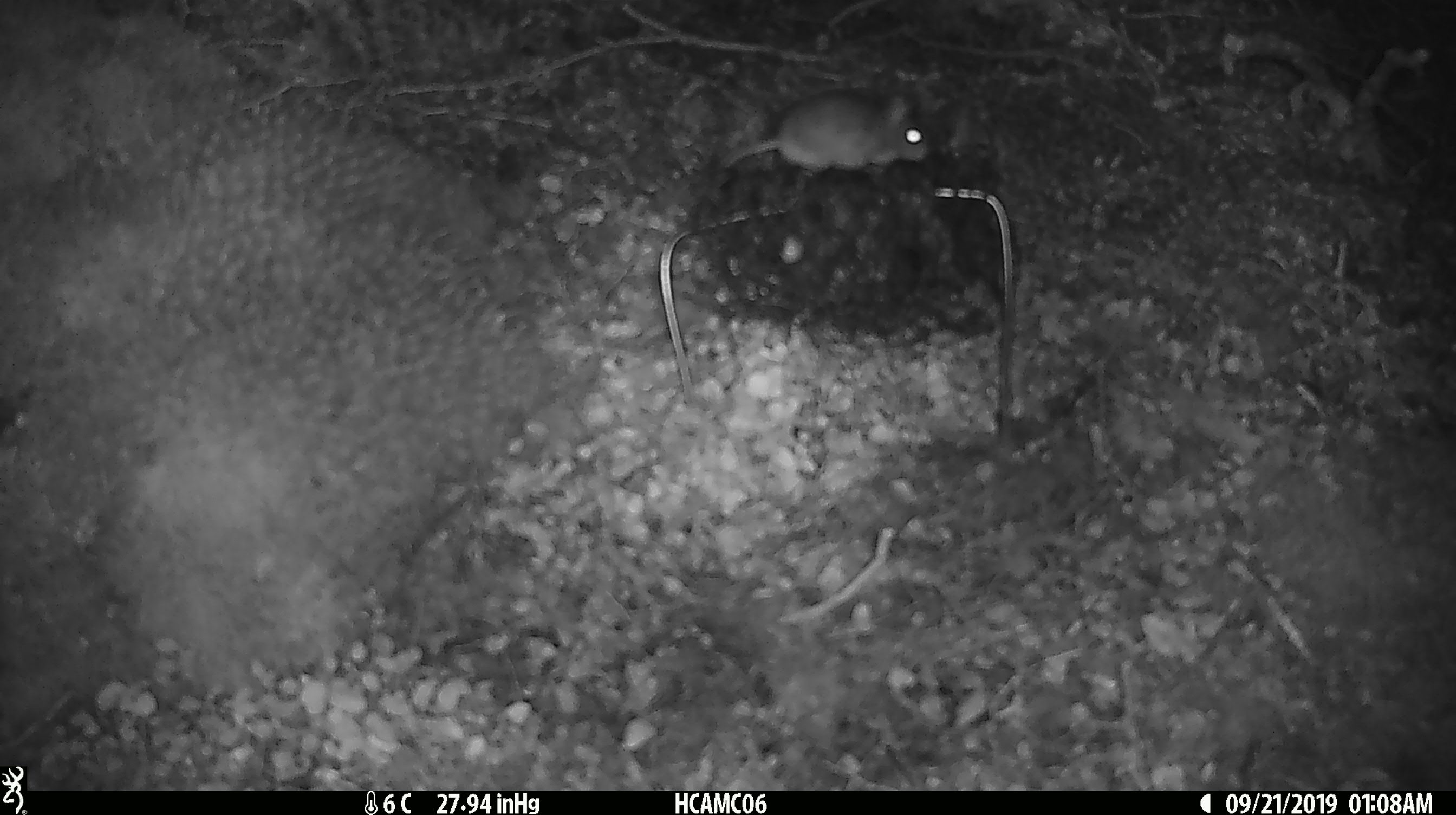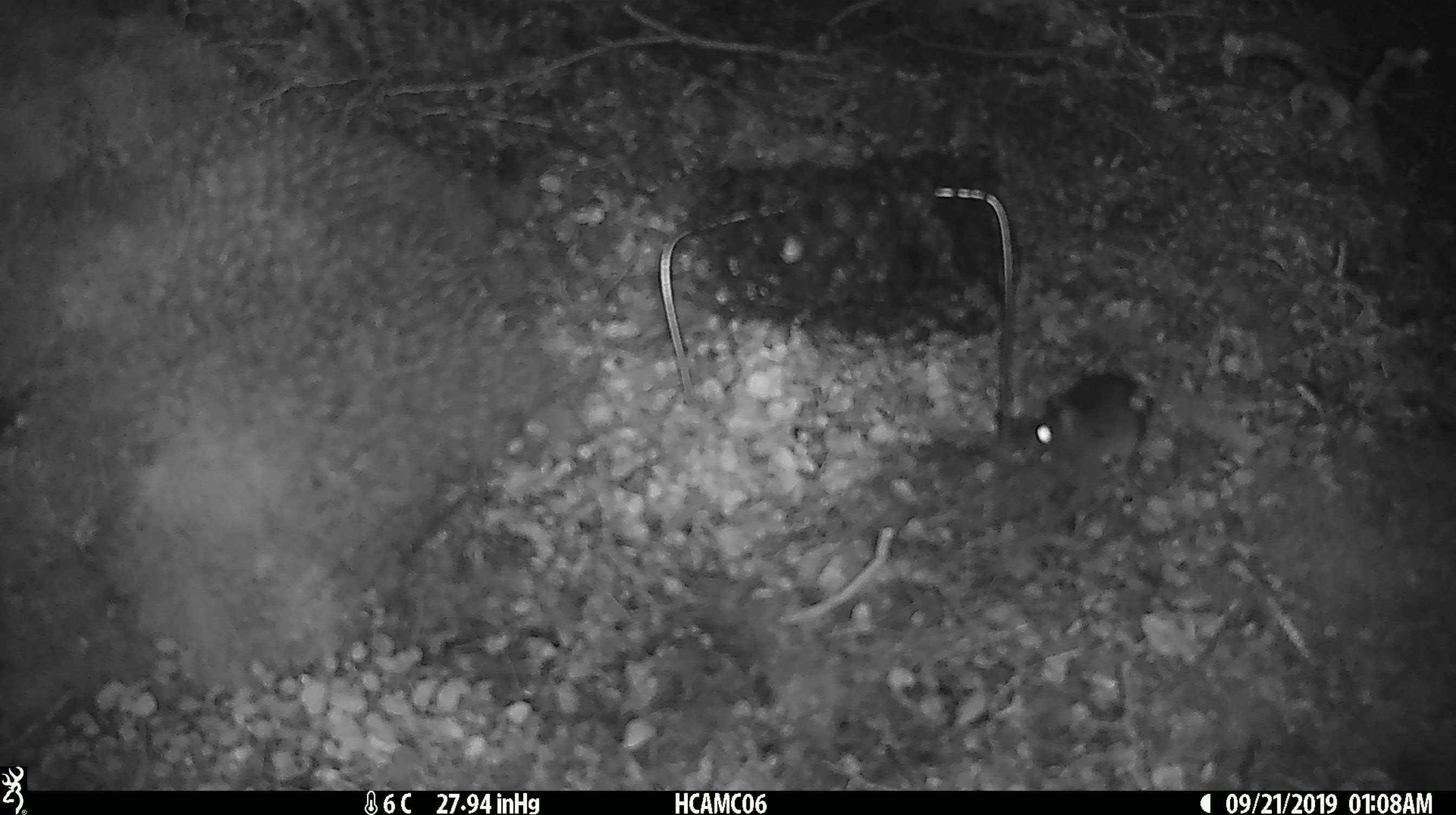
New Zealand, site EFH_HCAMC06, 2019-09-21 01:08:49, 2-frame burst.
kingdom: Animalia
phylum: Chordata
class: Mammalia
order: Rodentia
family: Muridae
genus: Mus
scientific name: Mus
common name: mouse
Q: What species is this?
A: Mouse (Mus).